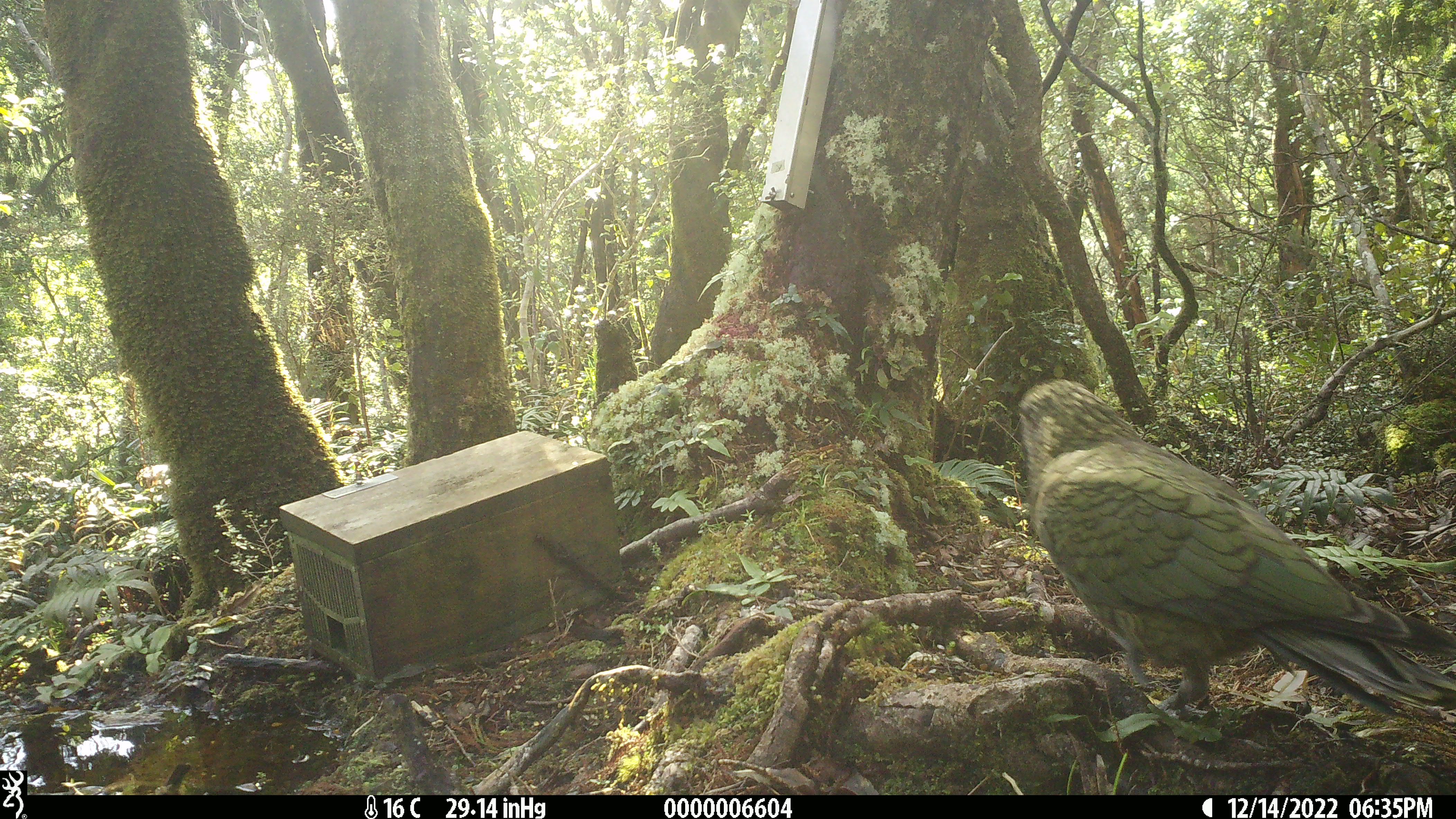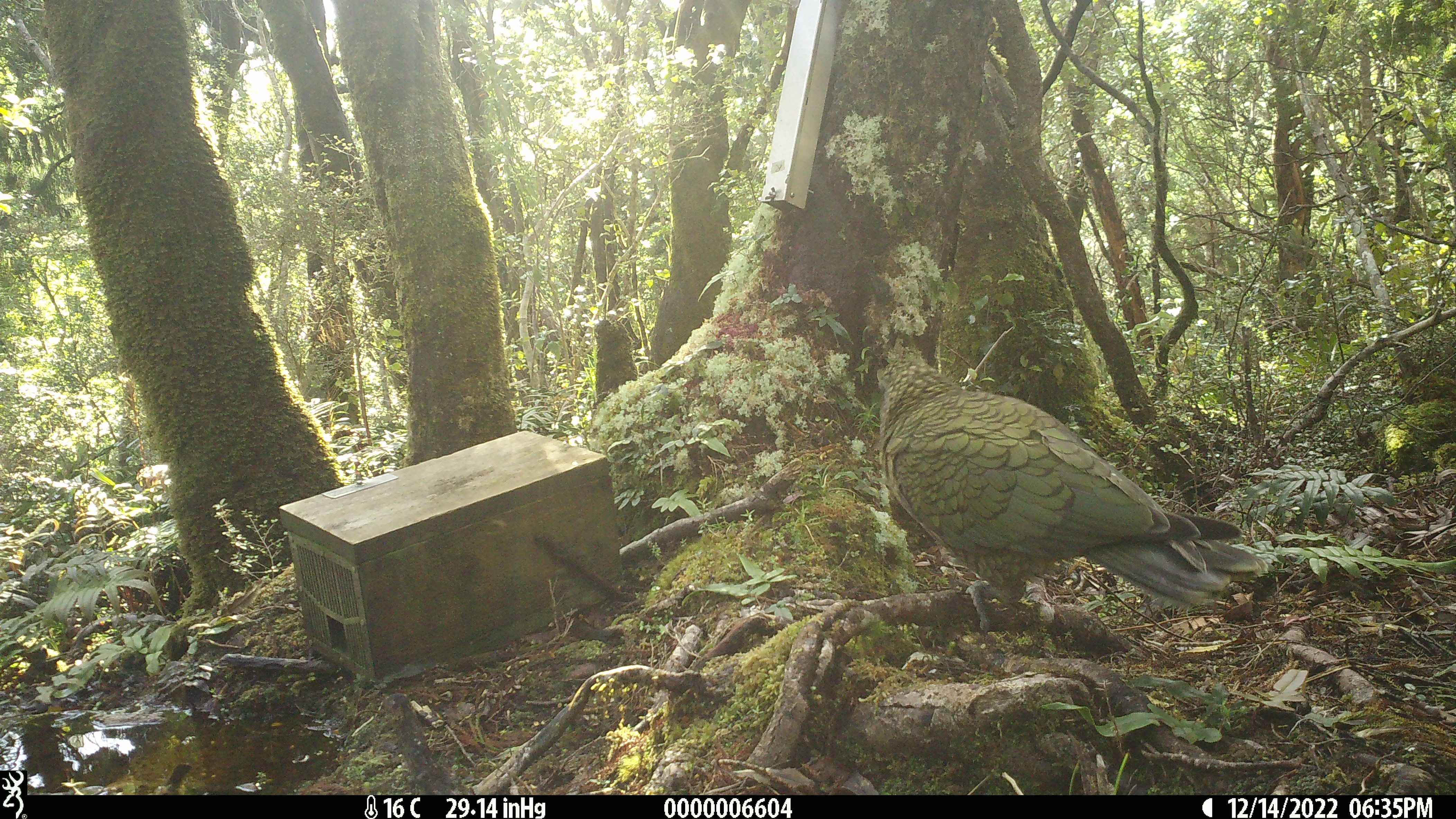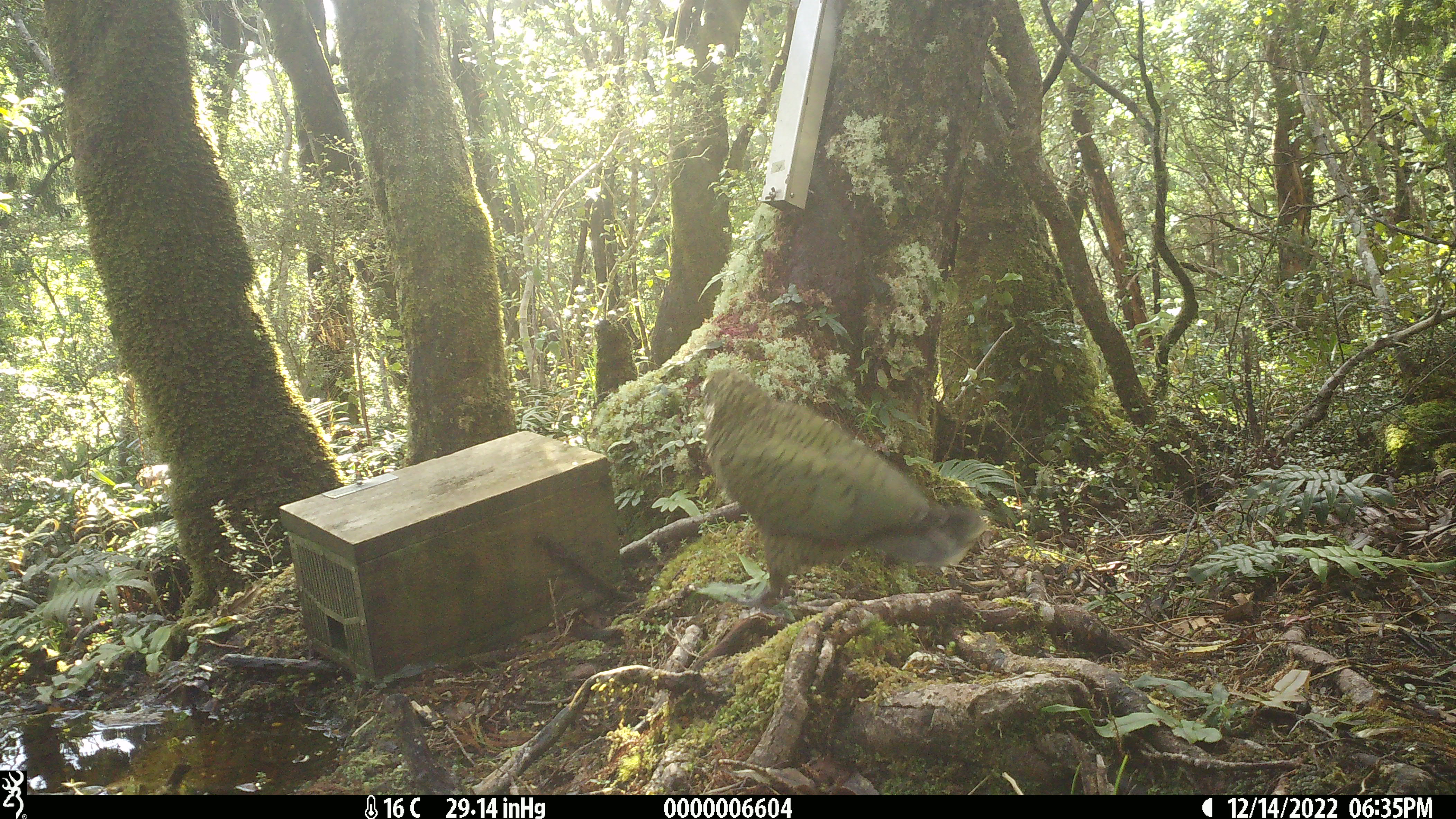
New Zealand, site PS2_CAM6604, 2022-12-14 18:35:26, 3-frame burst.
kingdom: Animalia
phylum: Chordata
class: Aves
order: Psittaciformes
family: Strigopidae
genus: Nestor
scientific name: Nestor notabilis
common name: kea